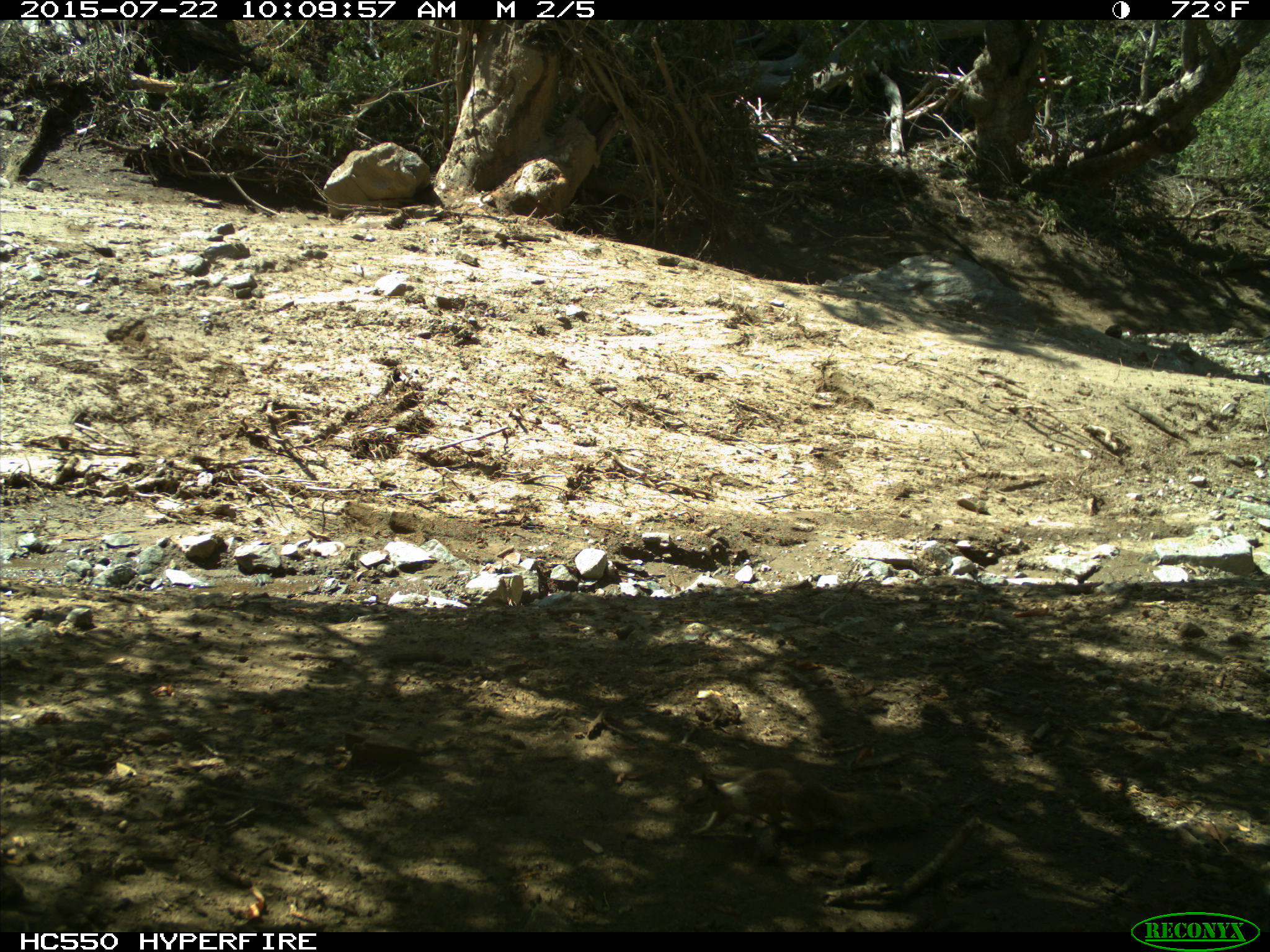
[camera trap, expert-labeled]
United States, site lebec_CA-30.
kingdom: Animalia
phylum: Chordata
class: Mammalia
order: Rodentia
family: Sciuridae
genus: Otospermophilus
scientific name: Otospermophilus beecheyi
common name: california ground squirrel